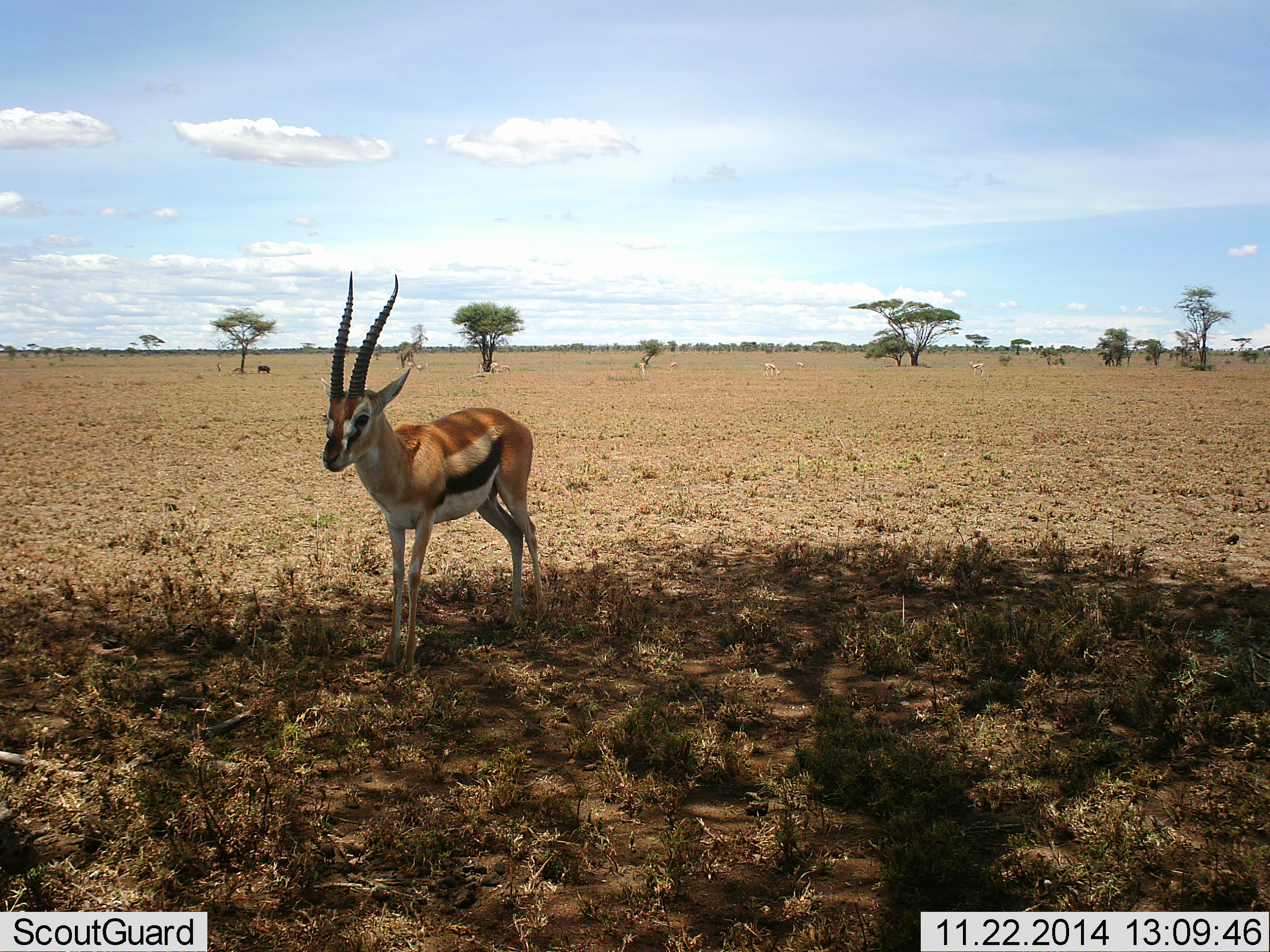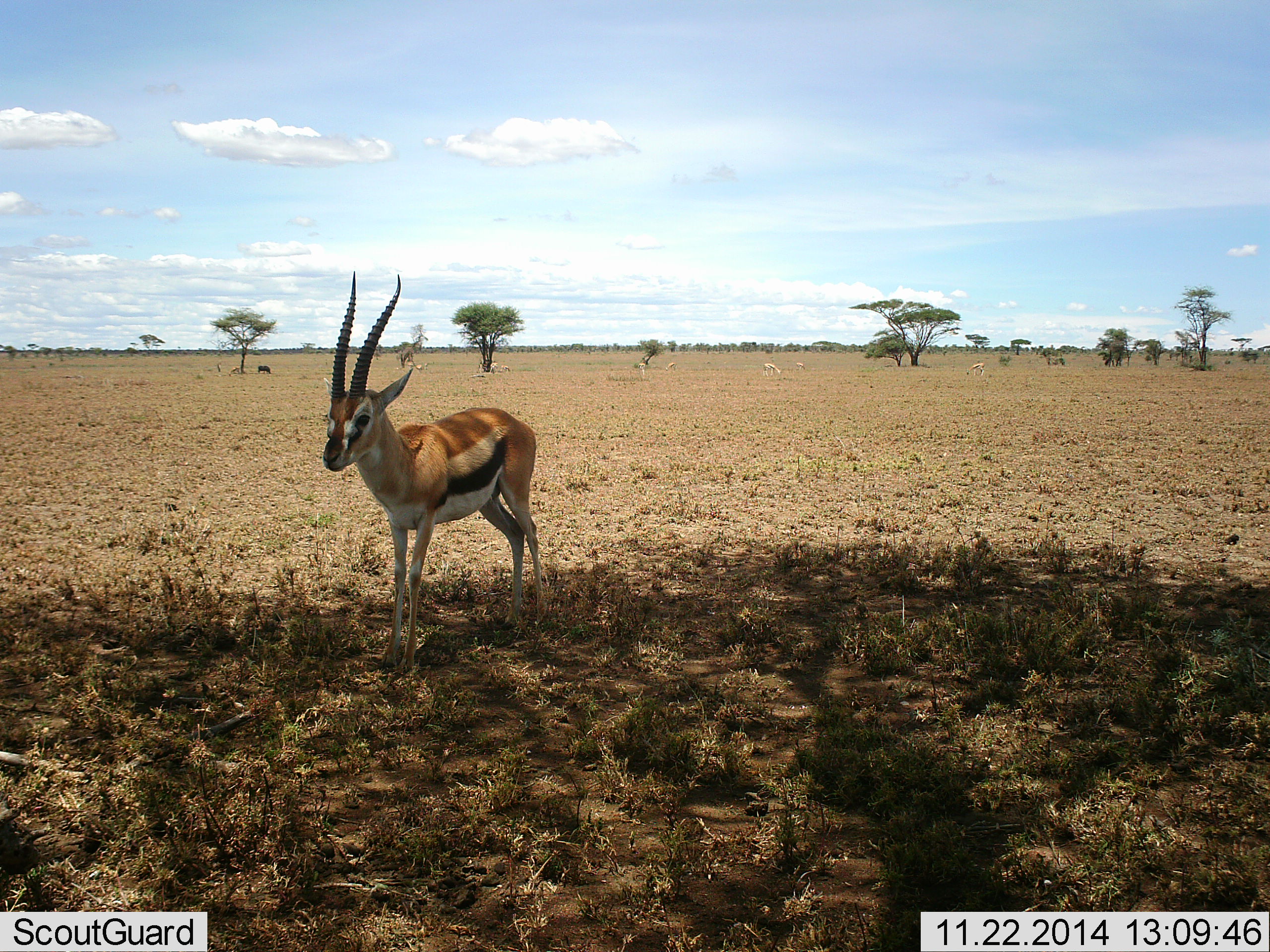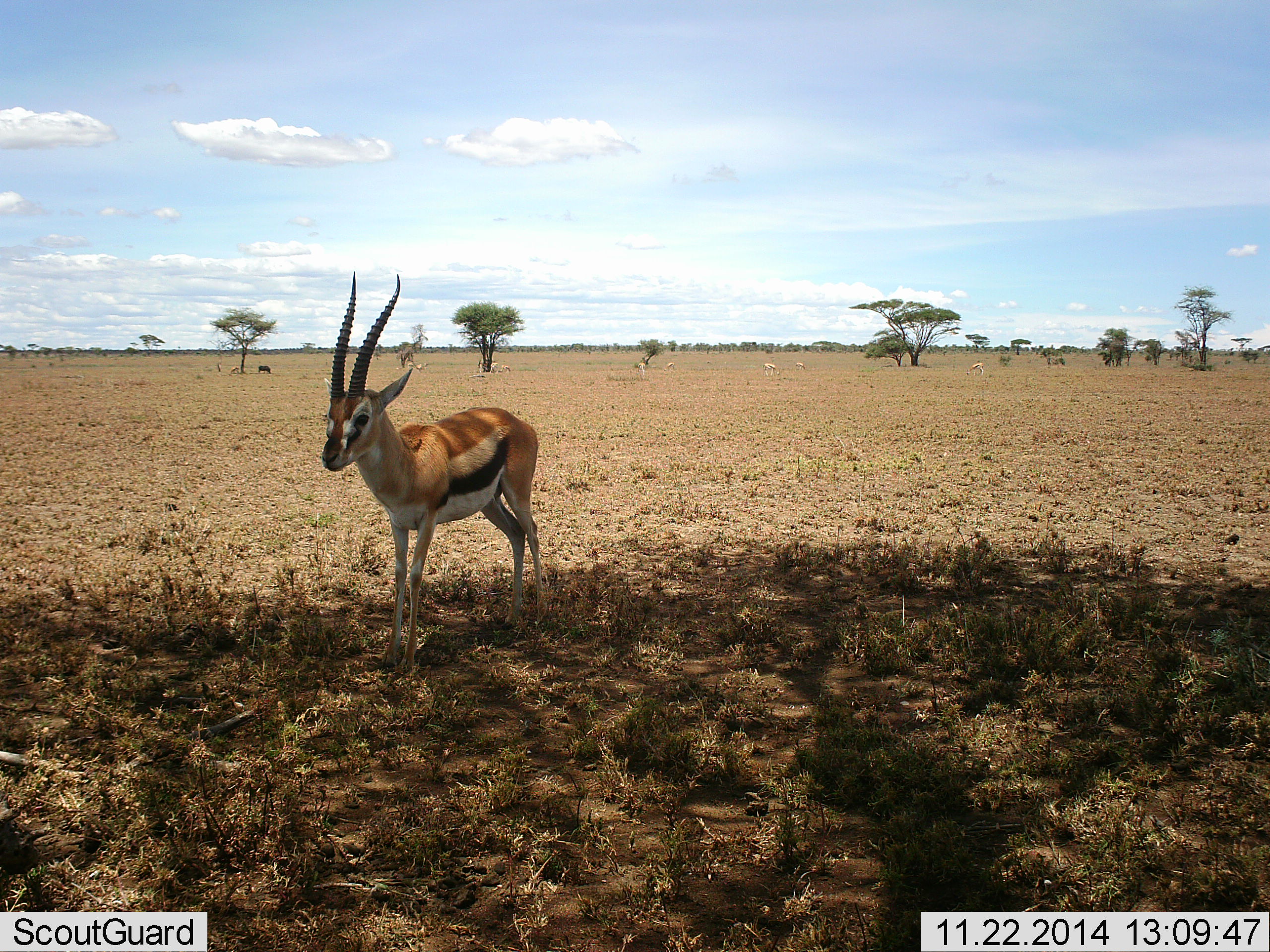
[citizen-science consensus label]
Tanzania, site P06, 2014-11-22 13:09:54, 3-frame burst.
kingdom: Animalia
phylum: Chordata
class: Mammalia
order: Artiodactyla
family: Bovidae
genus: Eudorcas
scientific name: Eudorcas thomsonii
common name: thomson's gazelle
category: gazellethomsons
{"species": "gazellethomsons (thomson's gazelle) (Eudorcas thomsonii)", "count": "1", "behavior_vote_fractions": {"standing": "100%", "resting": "0%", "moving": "0%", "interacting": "0%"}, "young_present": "0%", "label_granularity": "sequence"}